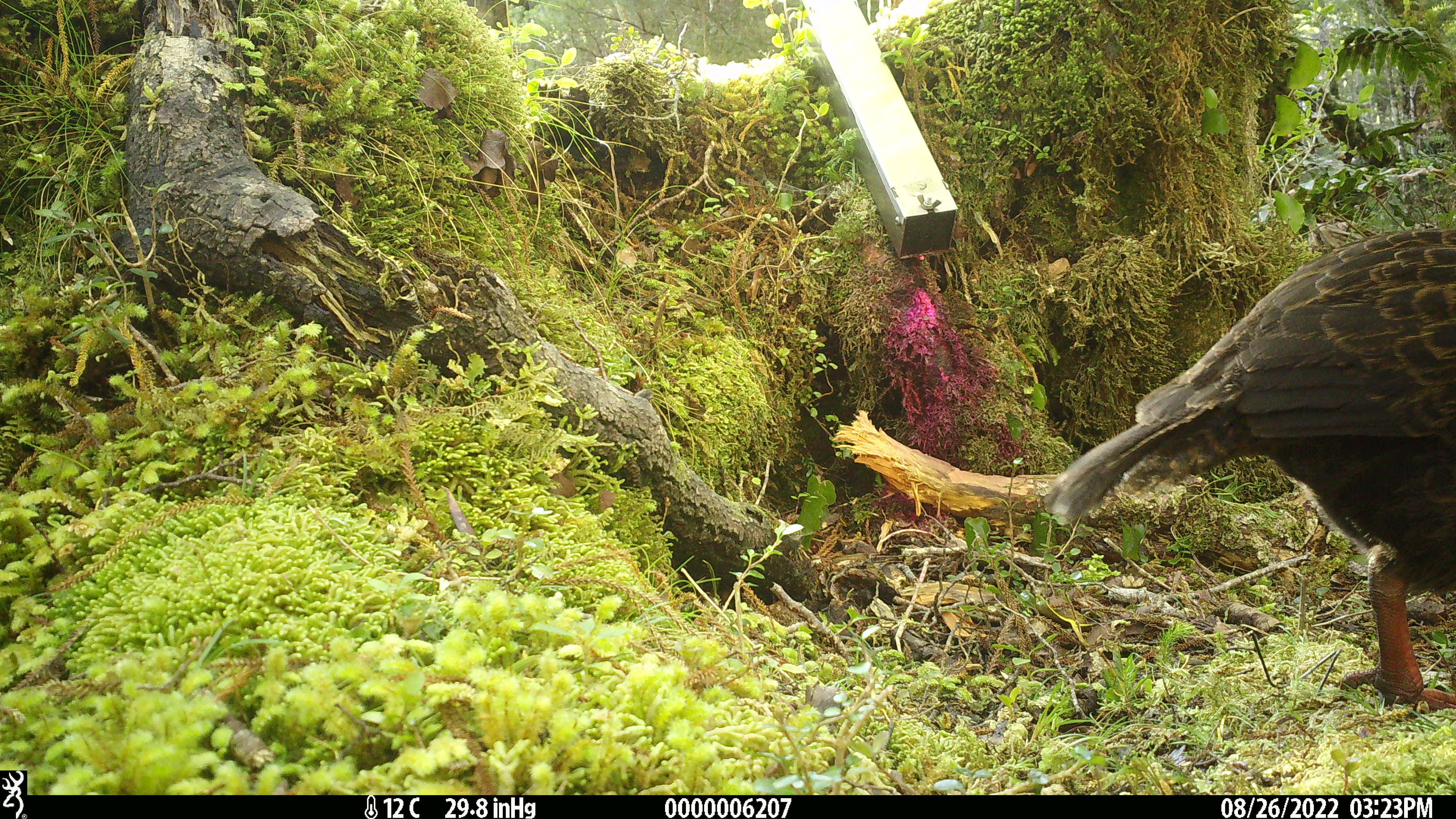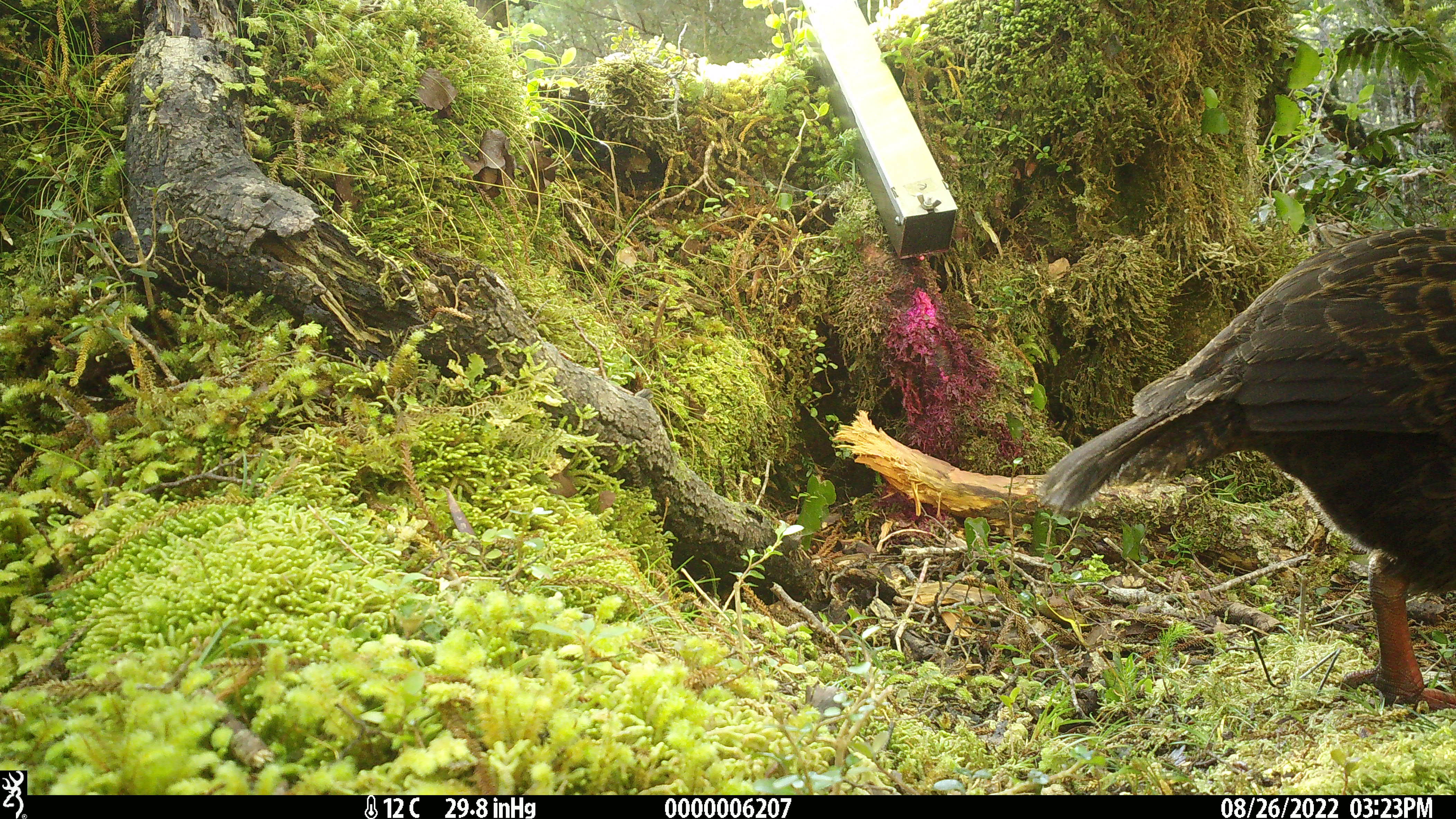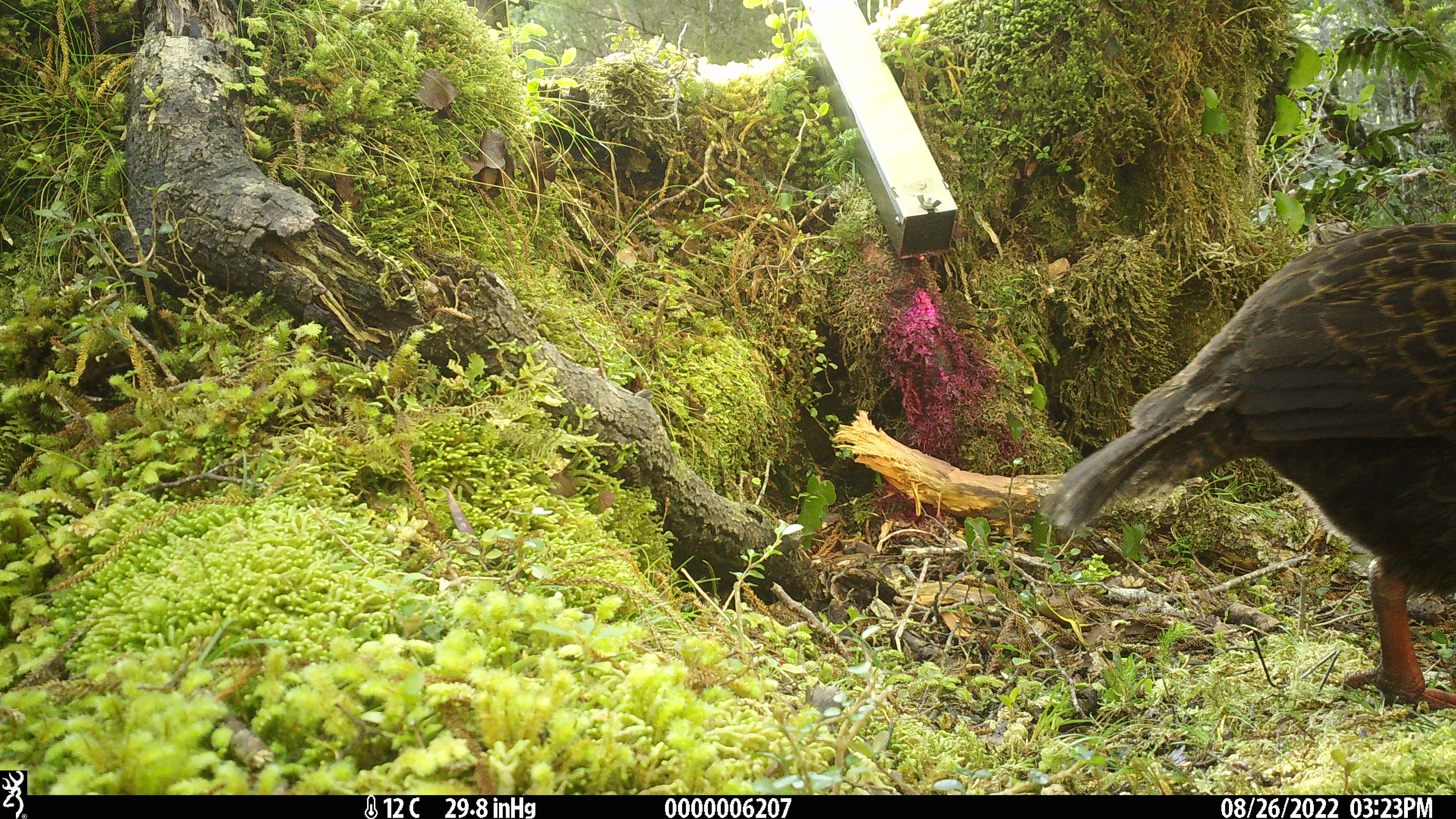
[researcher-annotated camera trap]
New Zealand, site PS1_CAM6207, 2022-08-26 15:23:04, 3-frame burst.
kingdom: Animalia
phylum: Chordata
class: Aves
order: Gruiformes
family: Rallidae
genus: Gallirallus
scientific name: Gallirallus australis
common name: weka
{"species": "weka (Gallirallus australis)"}